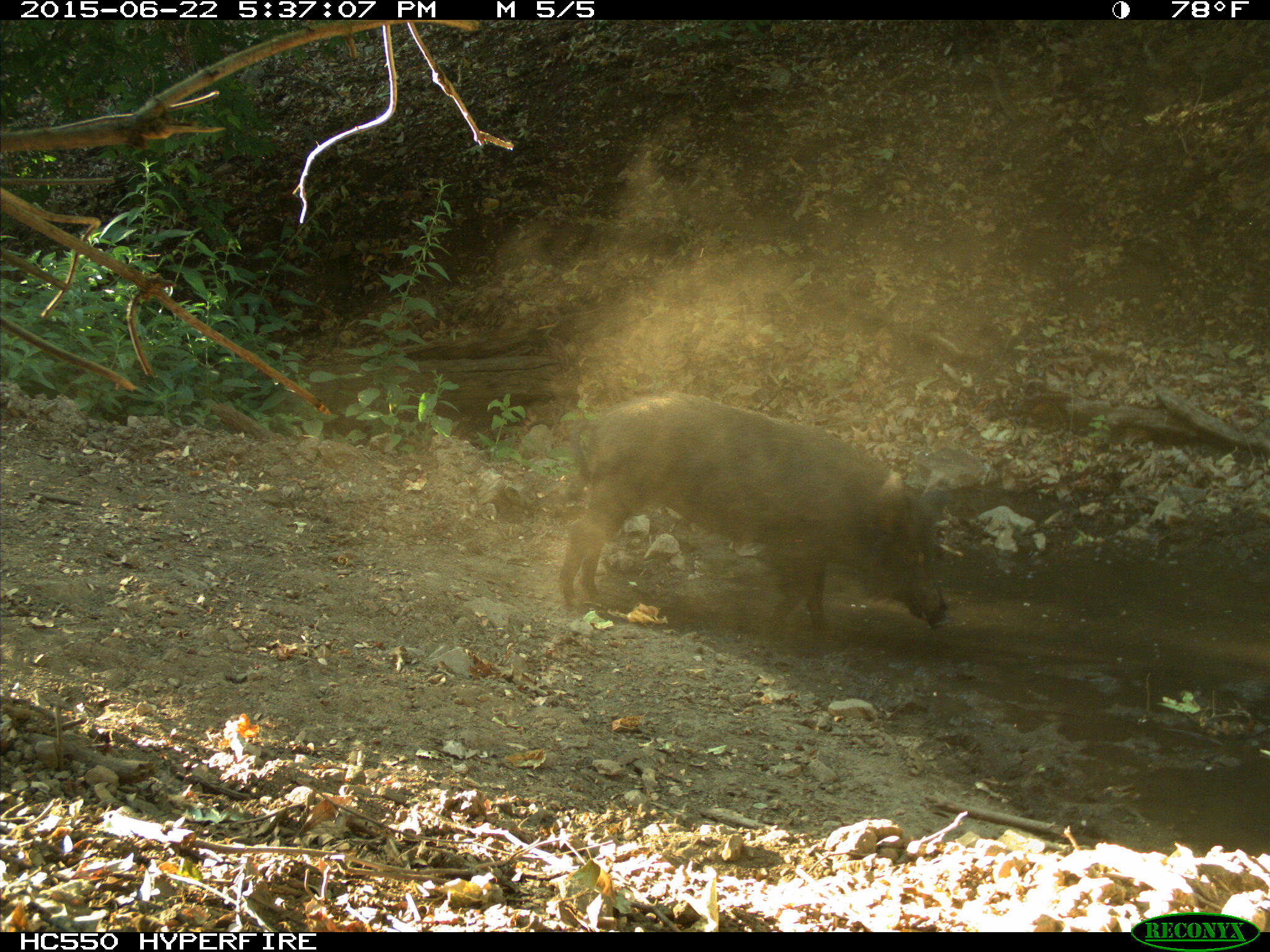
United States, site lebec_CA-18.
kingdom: Animalia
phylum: Chordata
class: Mammalia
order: Artiodactyla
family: Suidae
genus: Sus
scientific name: Sus scrofa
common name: wild boar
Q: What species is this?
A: Sus scrofa (wild boar).